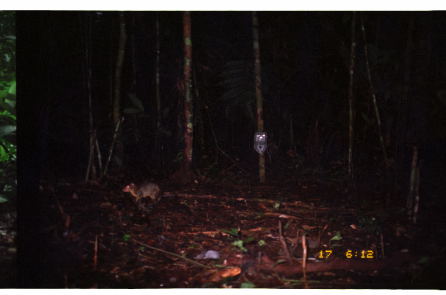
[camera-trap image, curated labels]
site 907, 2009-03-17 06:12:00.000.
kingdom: Animalia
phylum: Chordata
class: Mammalia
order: Rodentia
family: Dasyproctidae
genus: Myoprocta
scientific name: Myoprocta pratti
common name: green acouchi